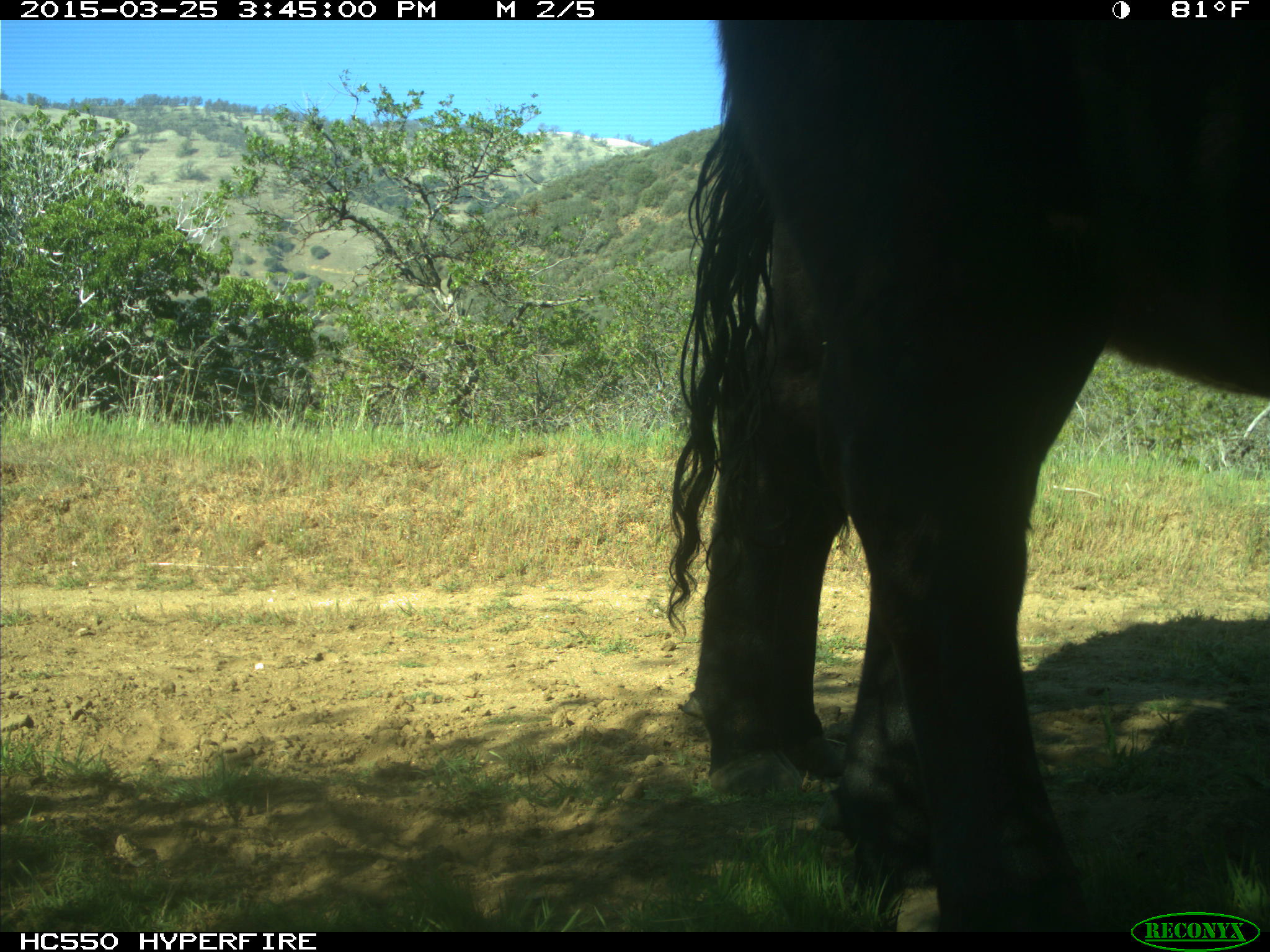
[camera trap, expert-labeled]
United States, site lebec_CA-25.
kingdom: Animalia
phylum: Chordata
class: Mammalia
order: Artiodactyla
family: Bovidae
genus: Bos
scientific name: Bos taurus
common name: domestic cow